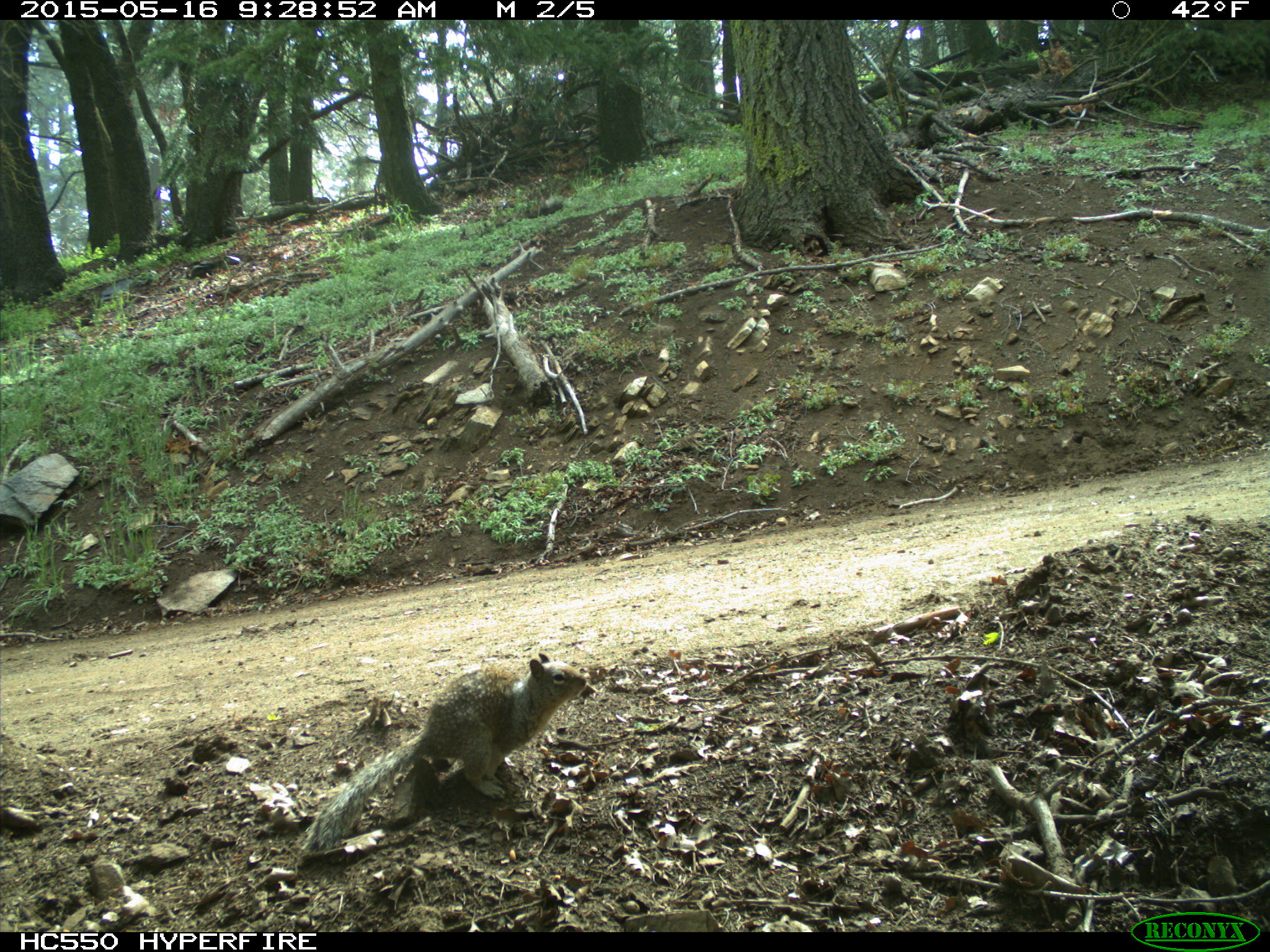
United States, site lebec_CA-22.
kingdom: Animalia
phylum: Chordata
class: Mammalia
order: Rodentia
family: Sciuridae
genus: Otospermophilus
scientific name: Otospermophilus beecheyi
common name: california ground squirrel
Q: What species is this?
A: Otospermophilus beecheyi (california ground squirrel).